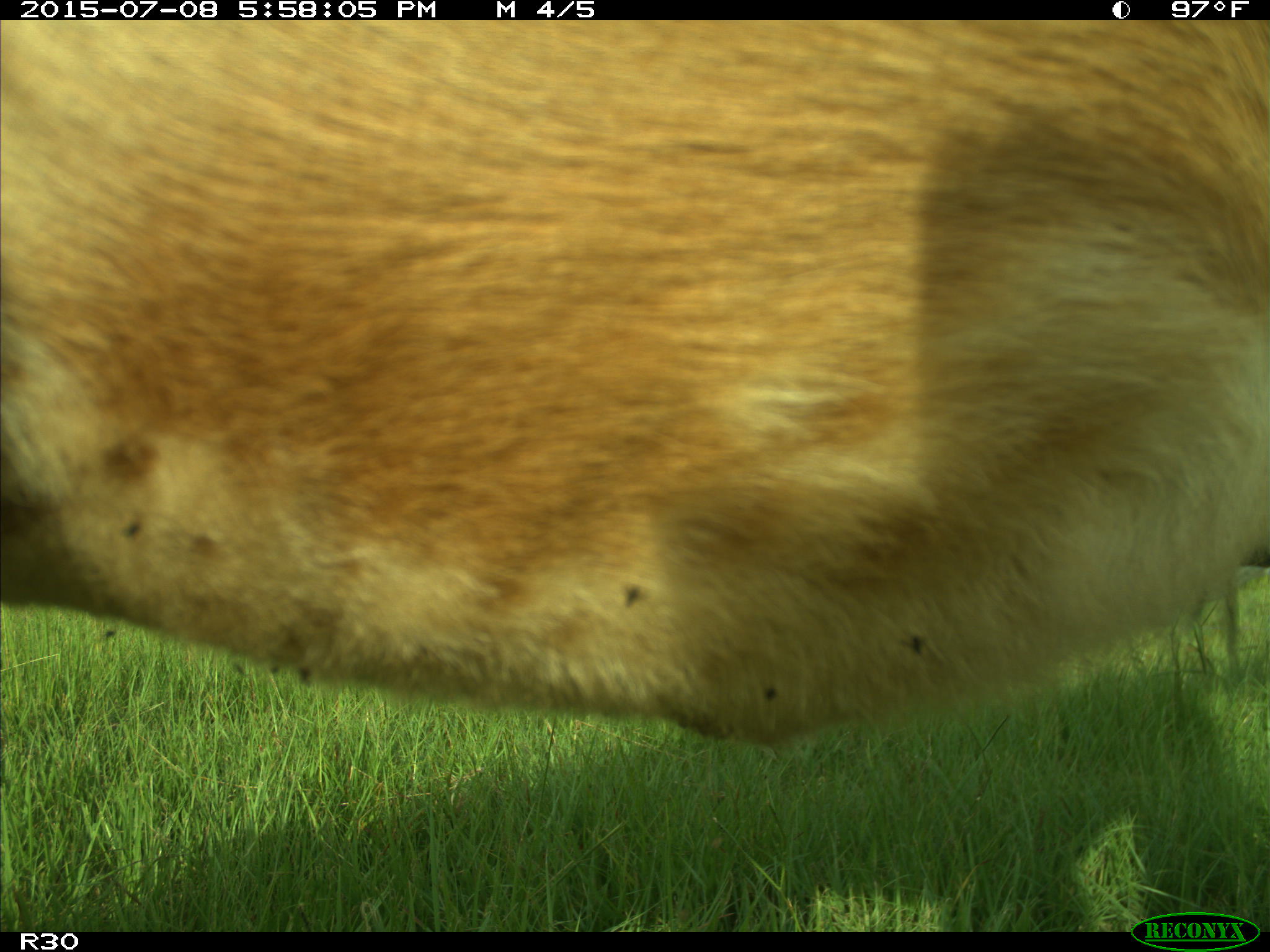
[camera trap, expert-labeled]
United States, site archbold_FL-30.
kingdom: Animalia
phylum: Chordata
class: Mammalia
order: Artiodactyla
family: Bovidae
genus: Bos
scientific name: Bos taurus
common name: domestic cow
Bos taurus (domestic cow).